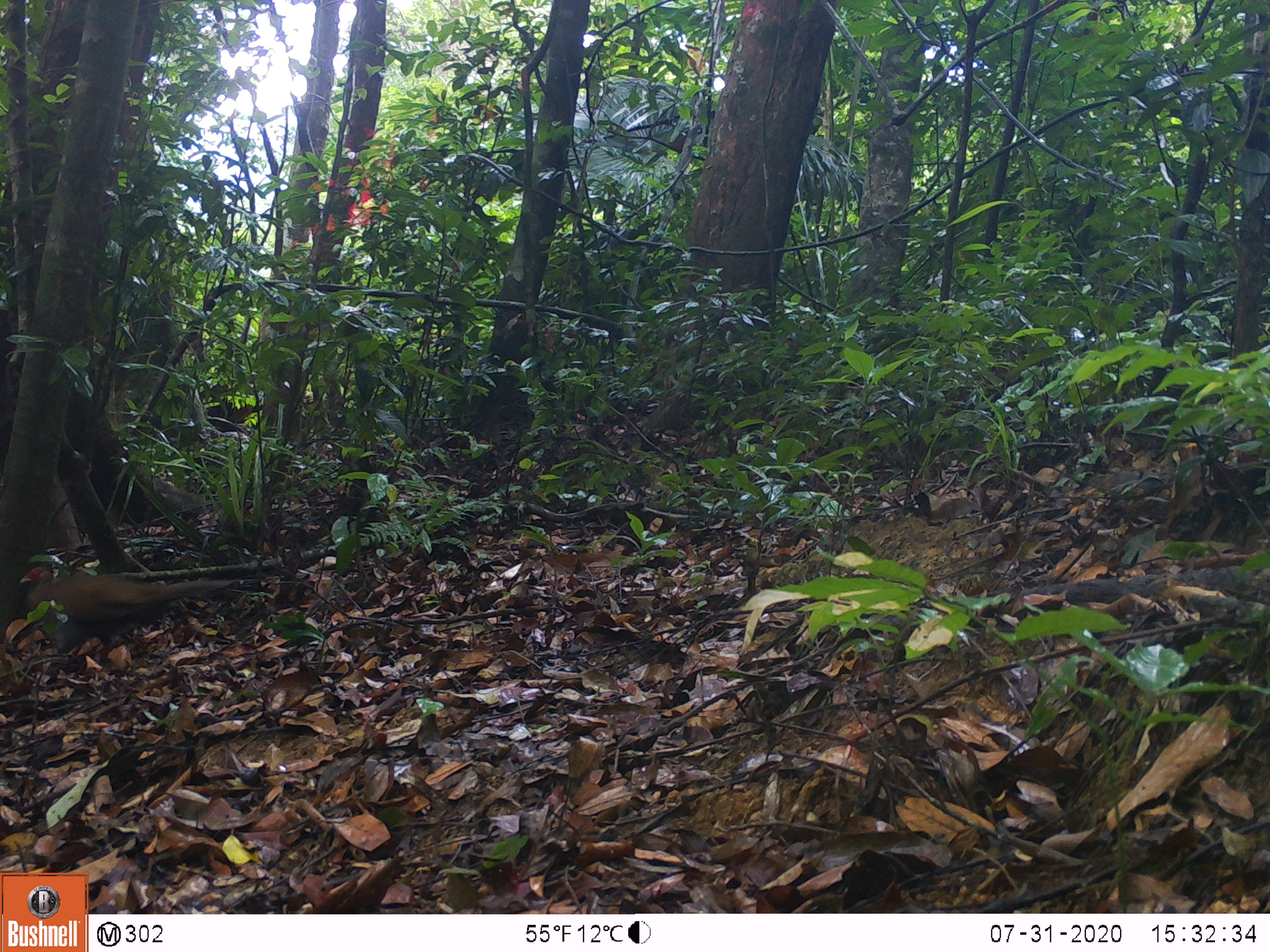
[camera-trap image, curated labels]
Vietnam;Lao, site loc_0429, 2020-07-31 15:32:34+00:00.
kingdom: Animalia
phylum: Chordata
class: Aves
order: Galliformes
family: Phasianidae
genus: Lophura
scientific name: Lophura nycthemera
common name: silver pheasant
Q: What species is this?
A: Silver pheasant (Lophura nycthemera).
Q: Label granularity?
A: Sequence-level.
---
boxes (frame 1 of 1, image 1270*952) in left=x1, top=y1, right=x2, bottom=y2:
silver pheasant: left=18, top=565, right=241, bottom=656